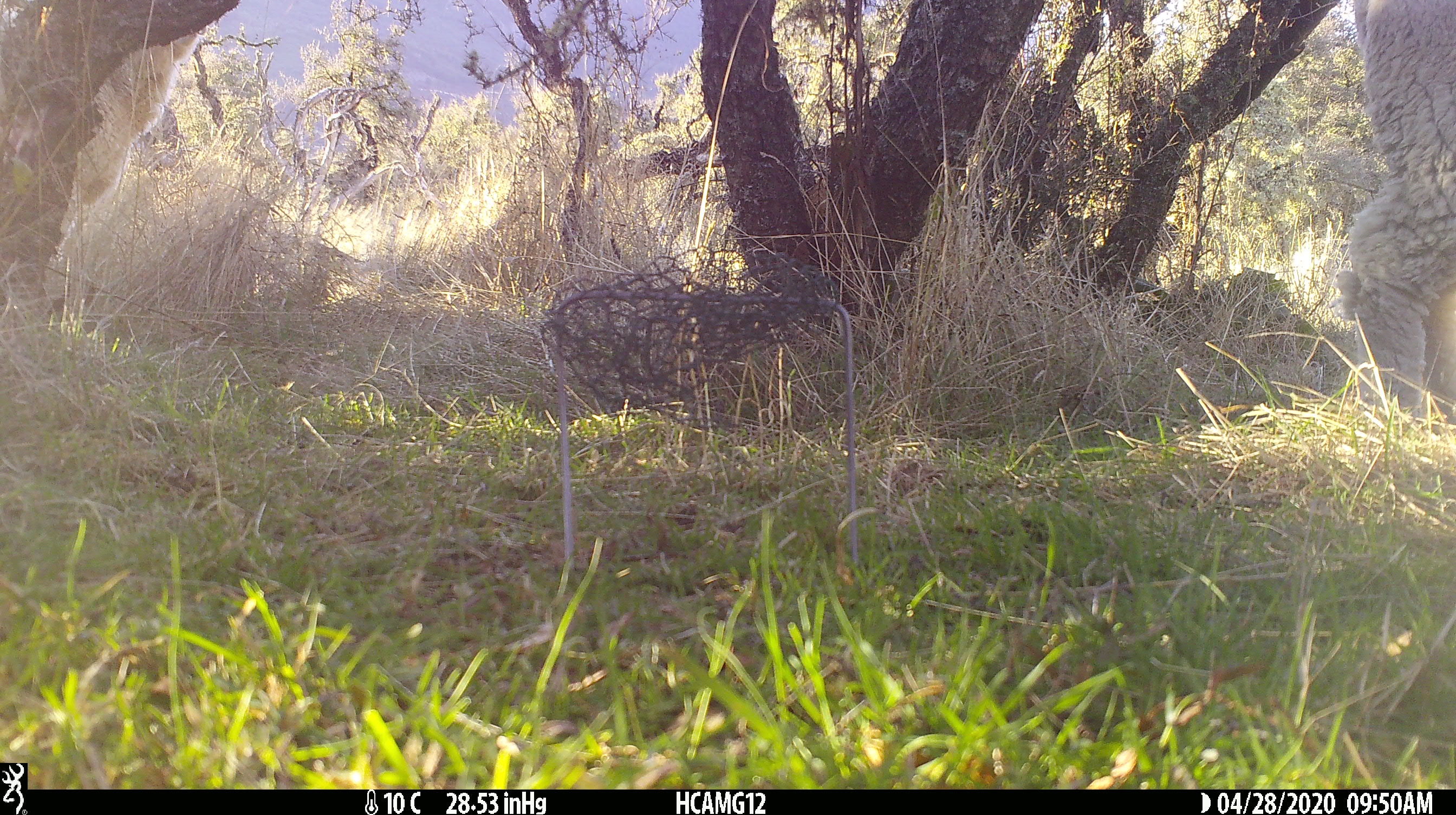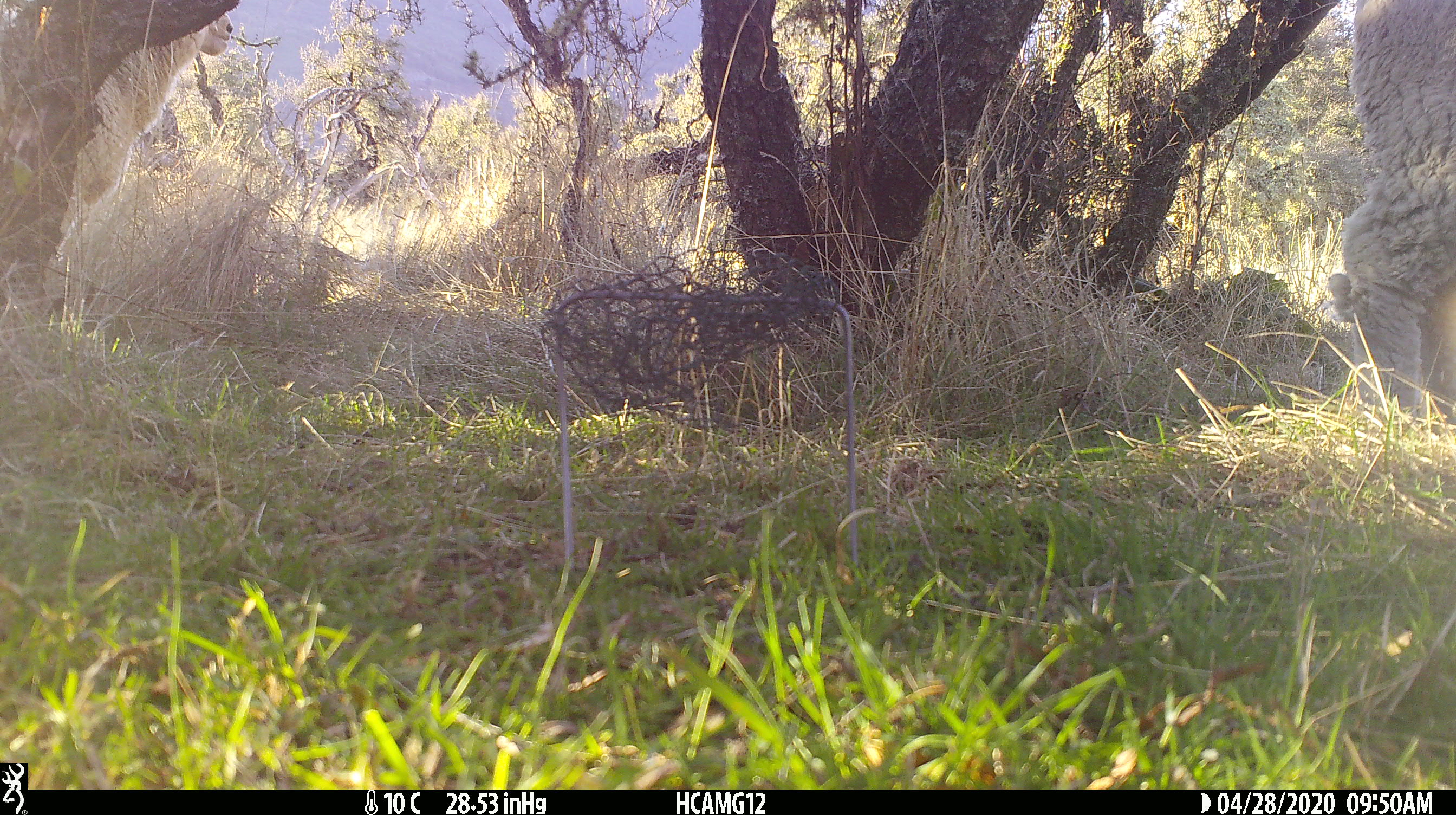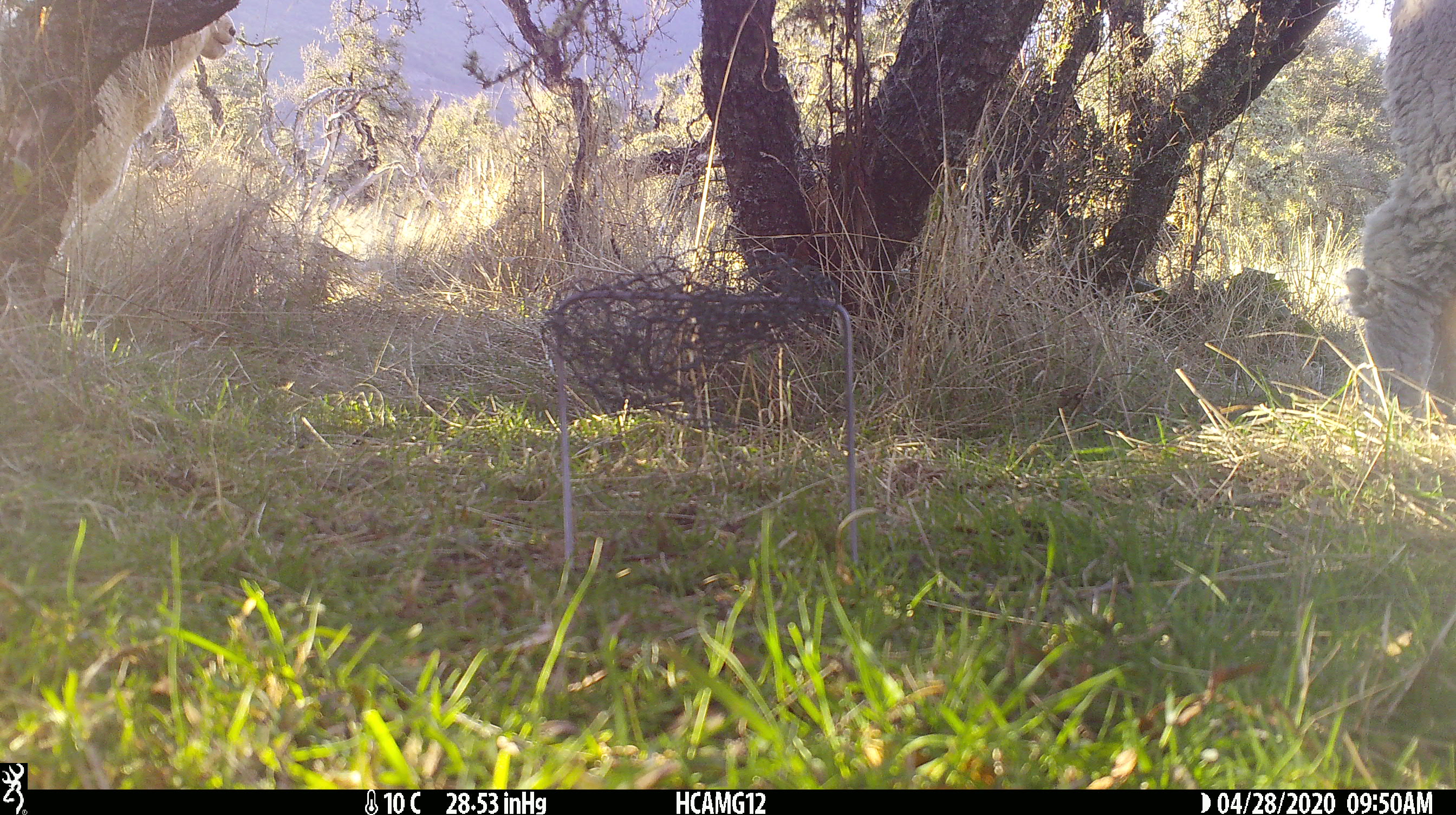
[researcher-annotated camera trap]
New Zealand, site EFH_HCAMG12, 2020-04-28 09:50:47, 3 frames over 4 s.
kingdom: Animalia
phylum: Chordata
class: Mammalia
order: Artiodactyla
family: Bovidae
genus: Ovis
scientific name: Ovis aries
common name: domestic sheep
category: sheep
Sheep (domestic sheep) (Ovis aries).